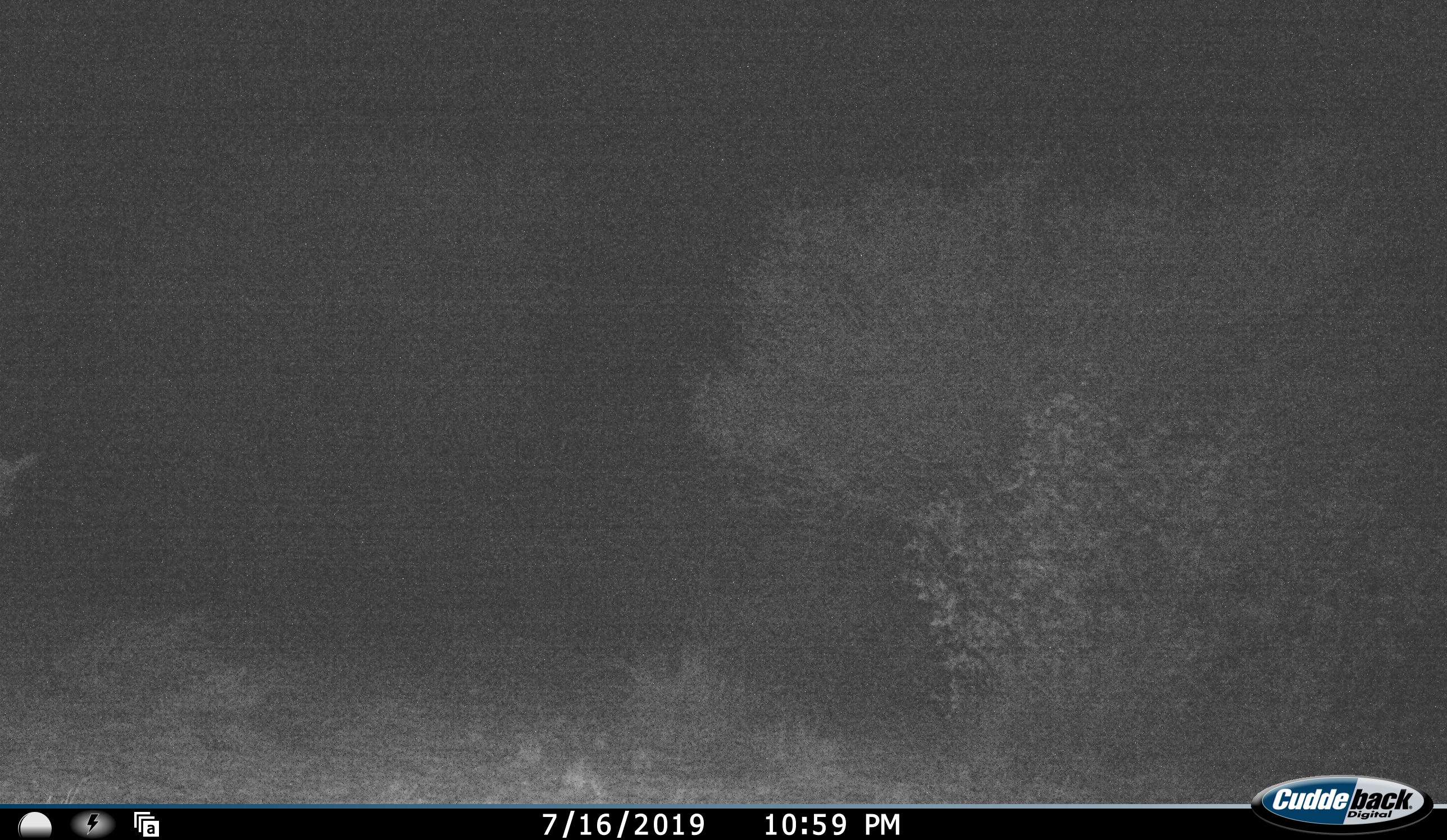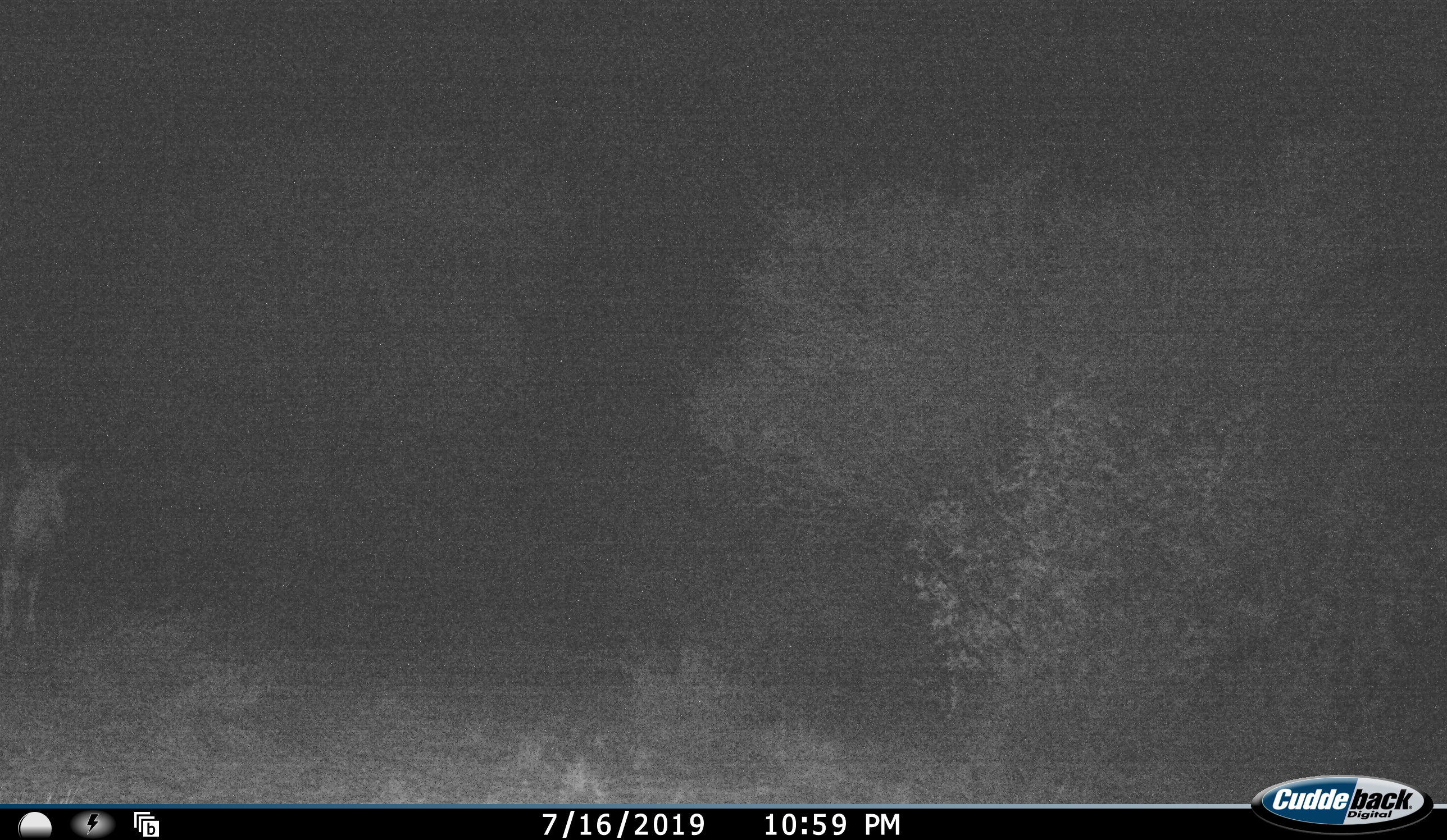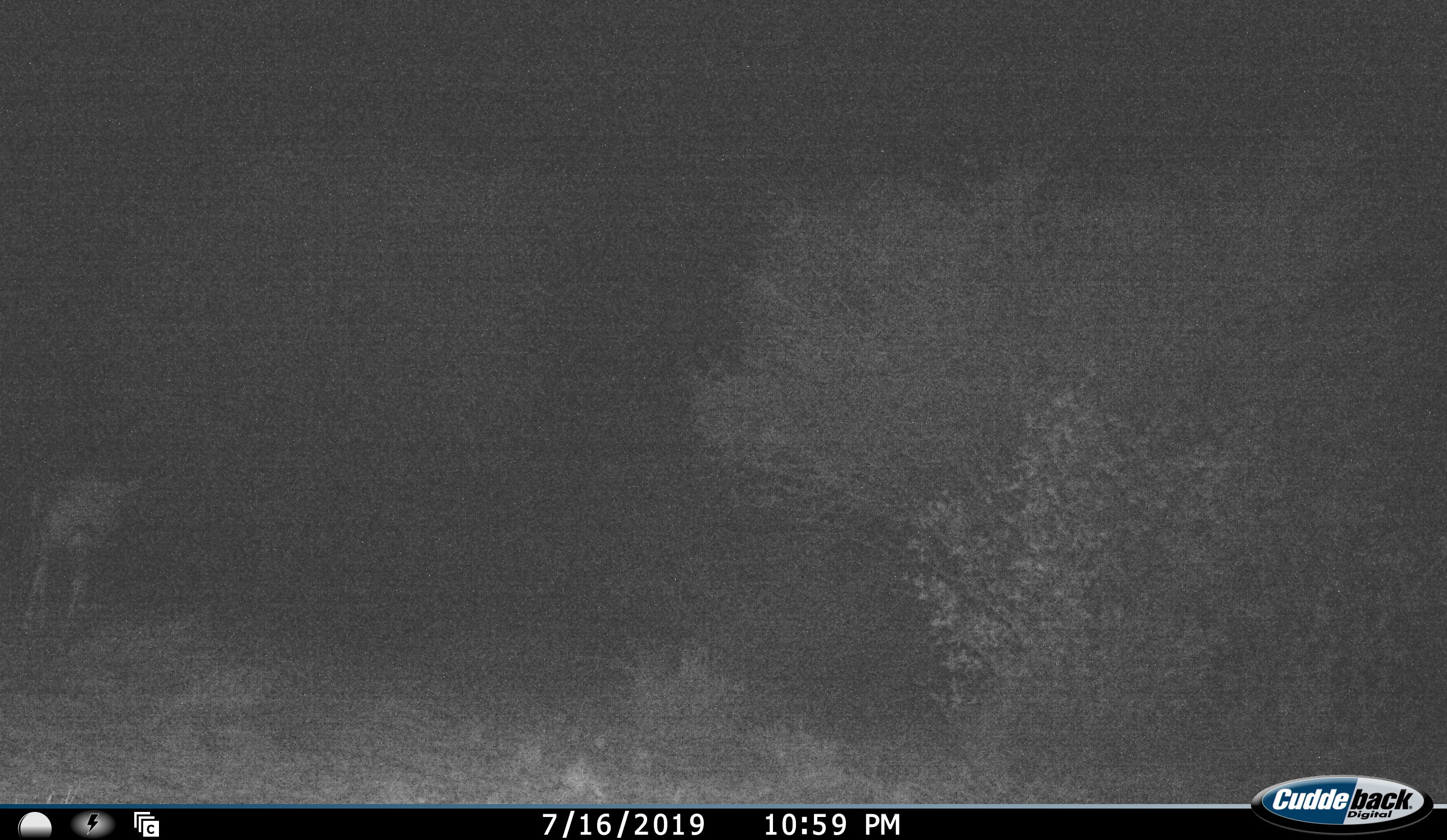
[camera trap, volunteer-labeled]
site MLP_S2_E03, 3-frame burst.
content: unidentified animal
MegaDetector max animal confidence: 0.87